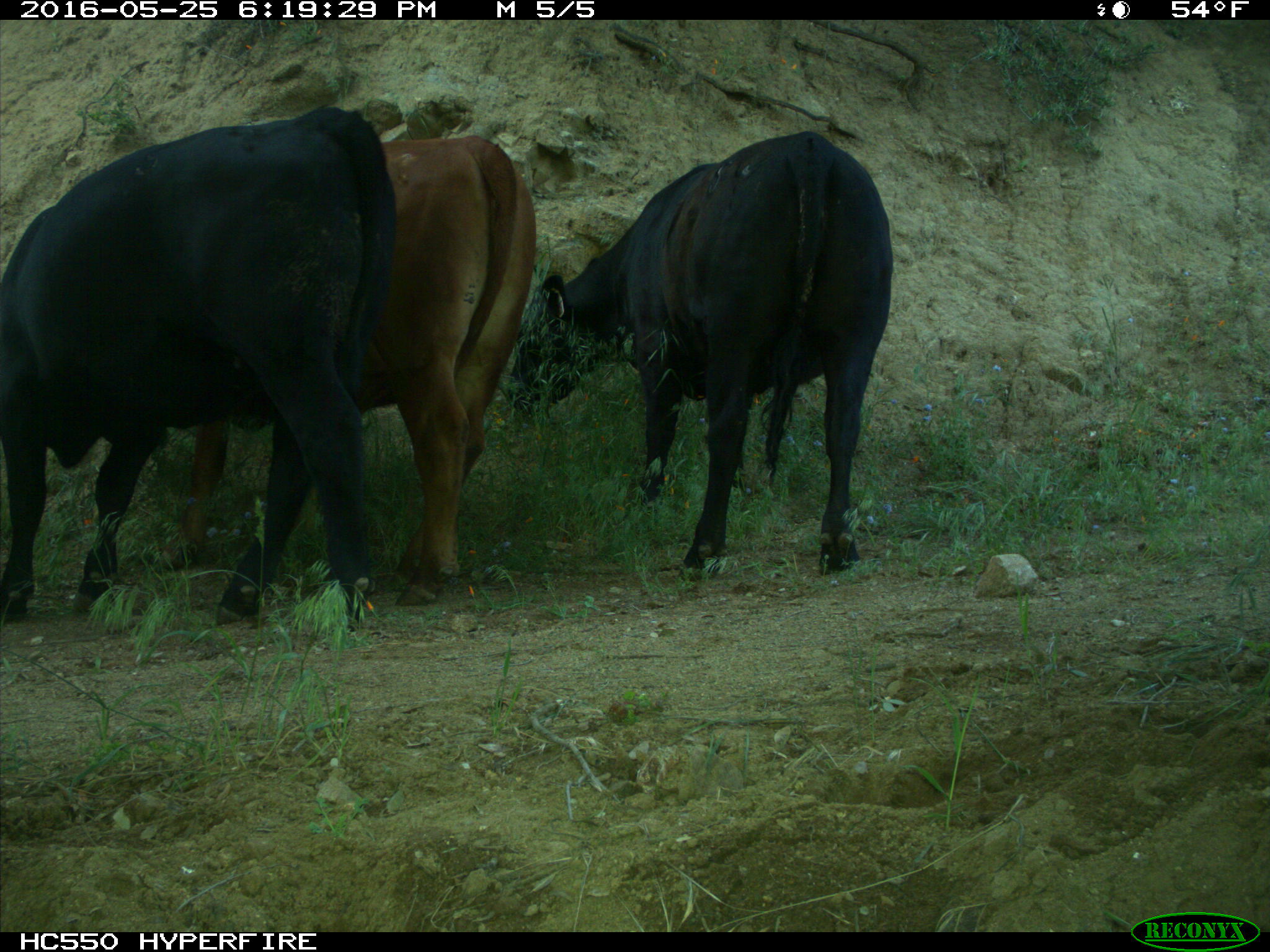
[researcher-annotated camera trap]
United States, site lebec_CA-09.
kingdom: Animalia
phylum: Chordata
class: Mammalia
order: Artiodactyla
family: Bovidae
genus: Bos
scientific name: Bos taurus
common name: domestic cow